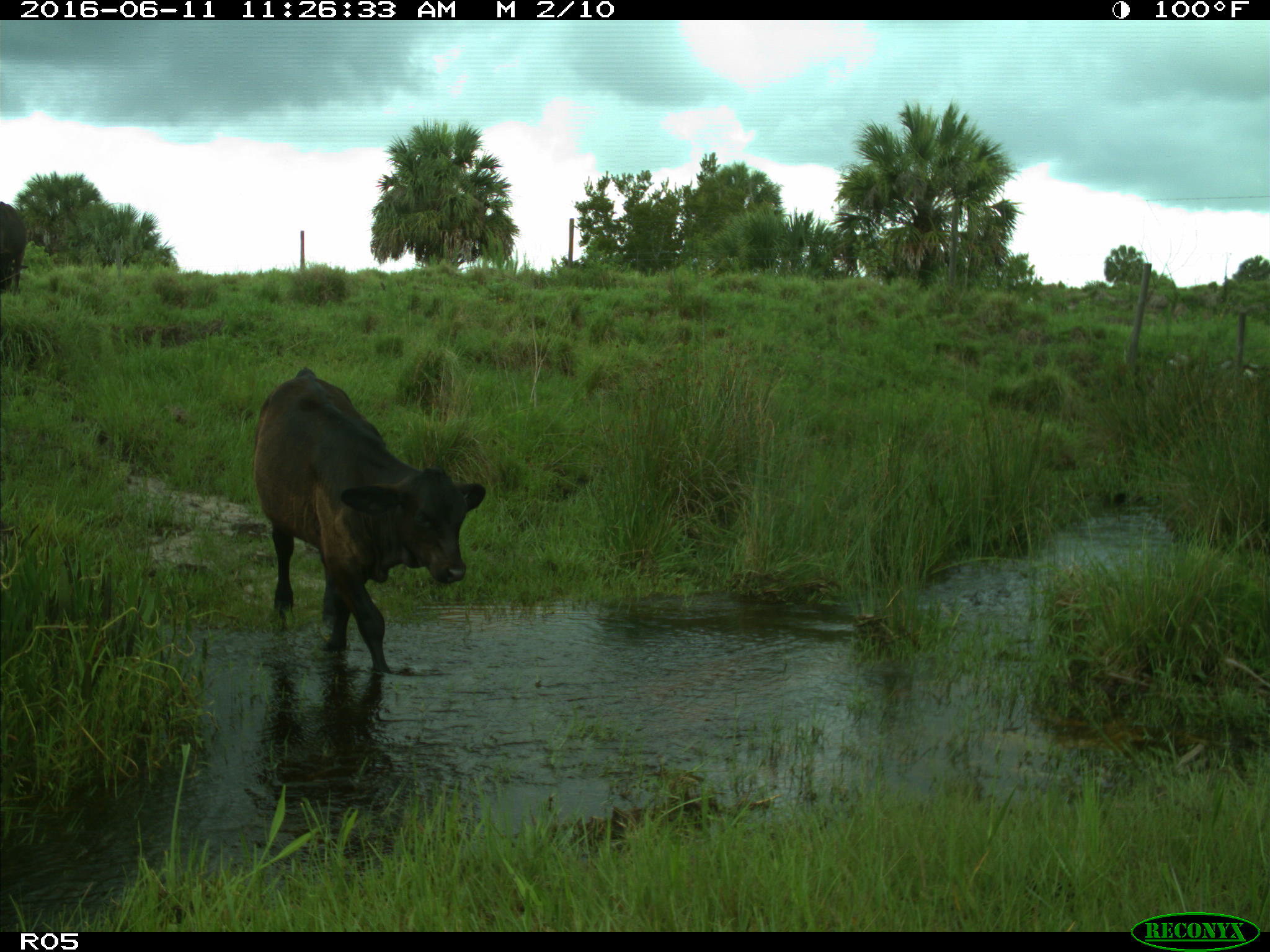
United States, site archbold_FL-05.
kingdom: Animalia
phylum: Chordata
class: Mammalia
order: Artiodactyla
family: Bovidae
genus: Bos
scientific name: Bos taurus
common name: domestic cow